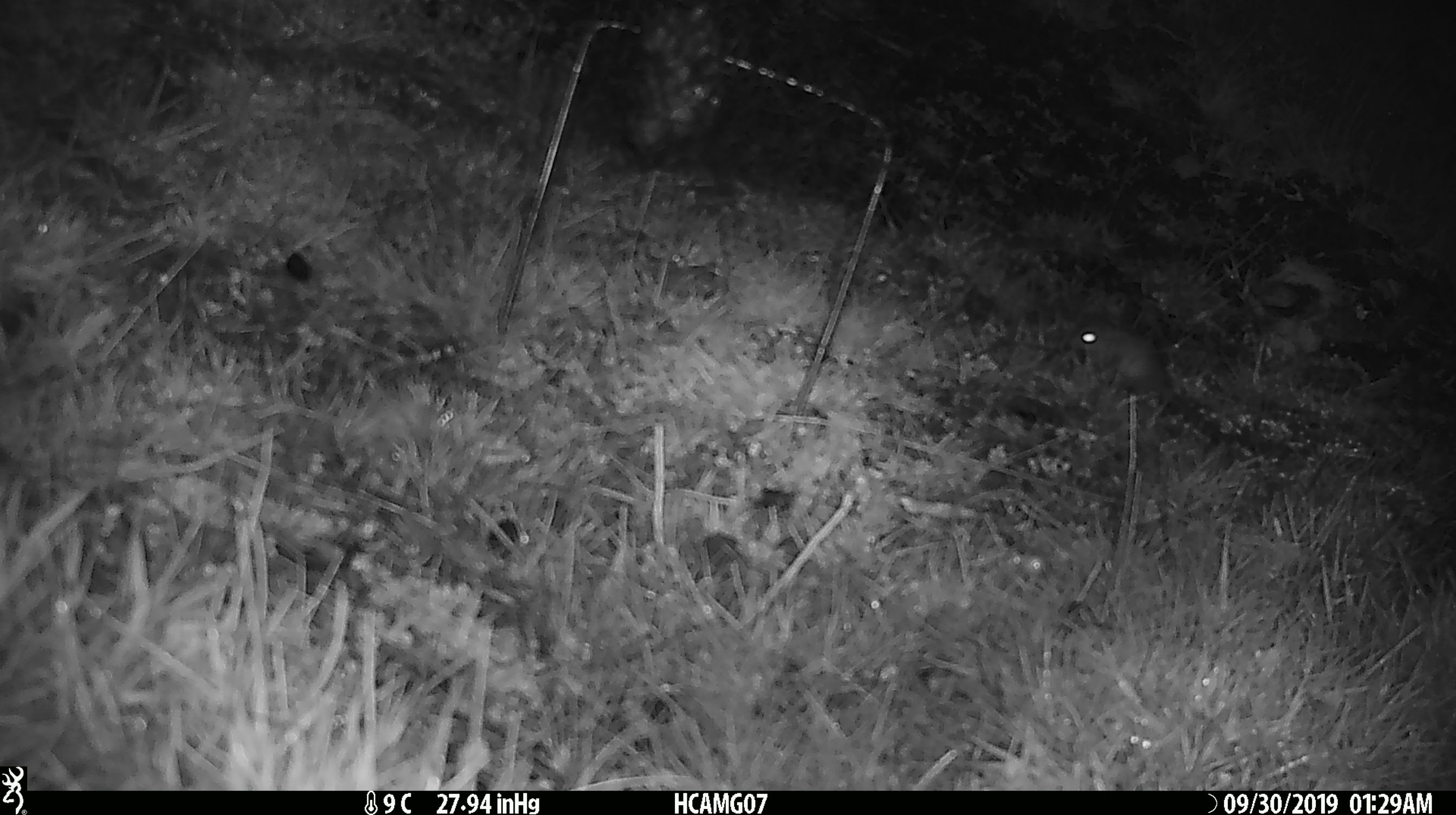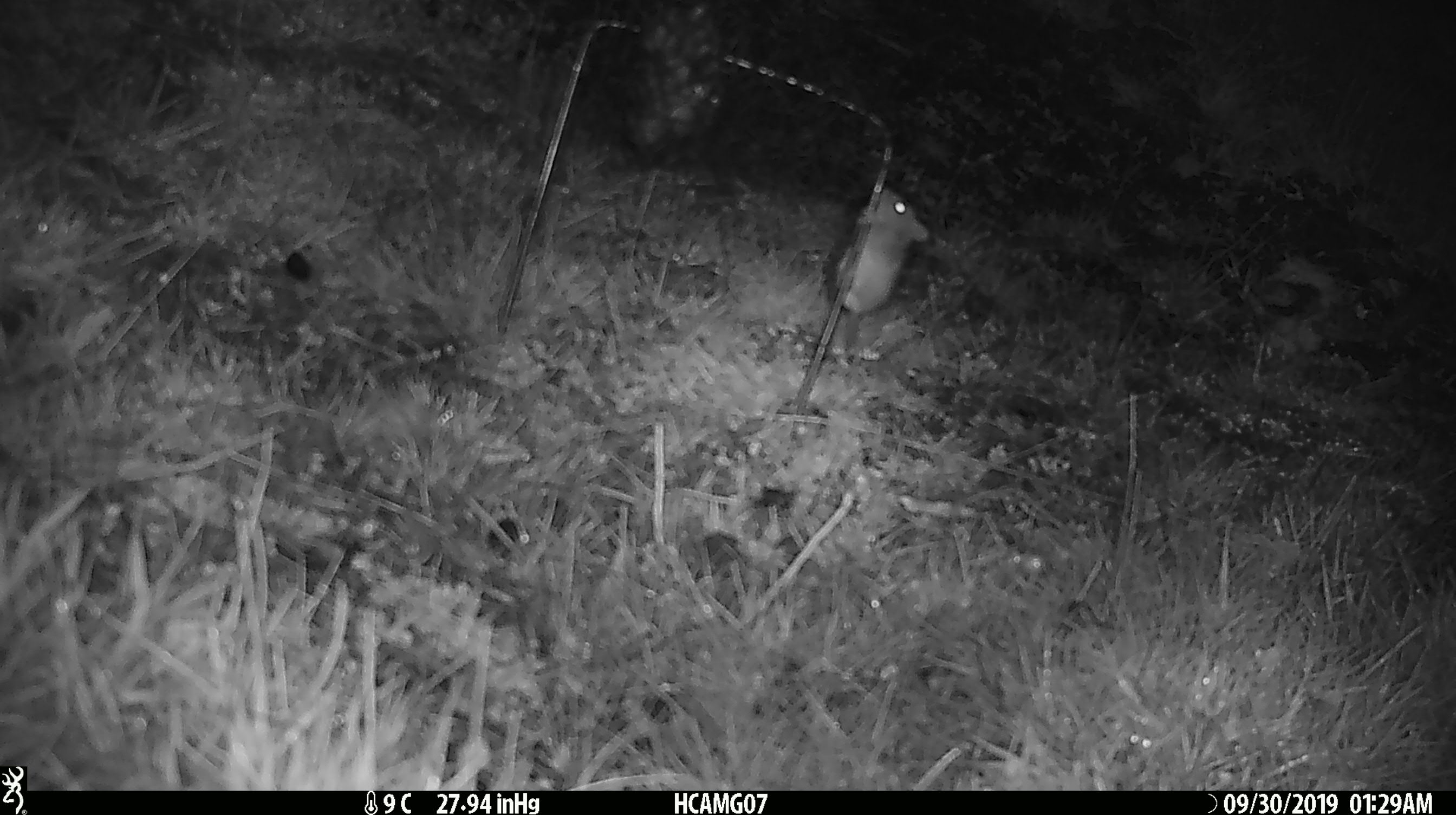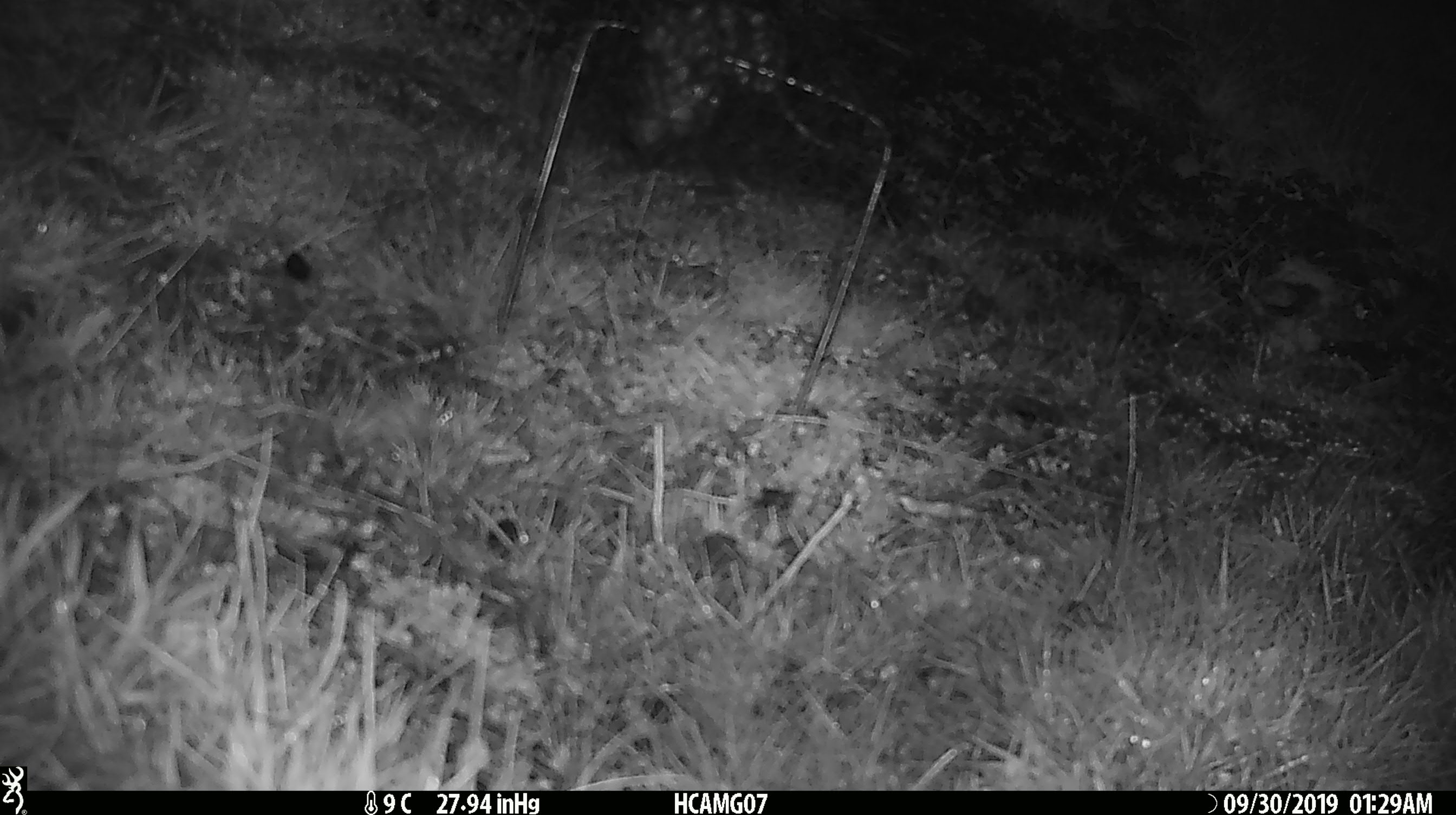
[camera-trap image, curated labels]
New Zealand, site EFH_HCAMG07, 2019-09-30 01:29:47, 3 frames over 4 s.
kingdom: Animalia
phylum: Chordata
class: Mammalia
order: Rodentia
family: Muridae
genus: Mus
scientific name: Mus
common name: mouse